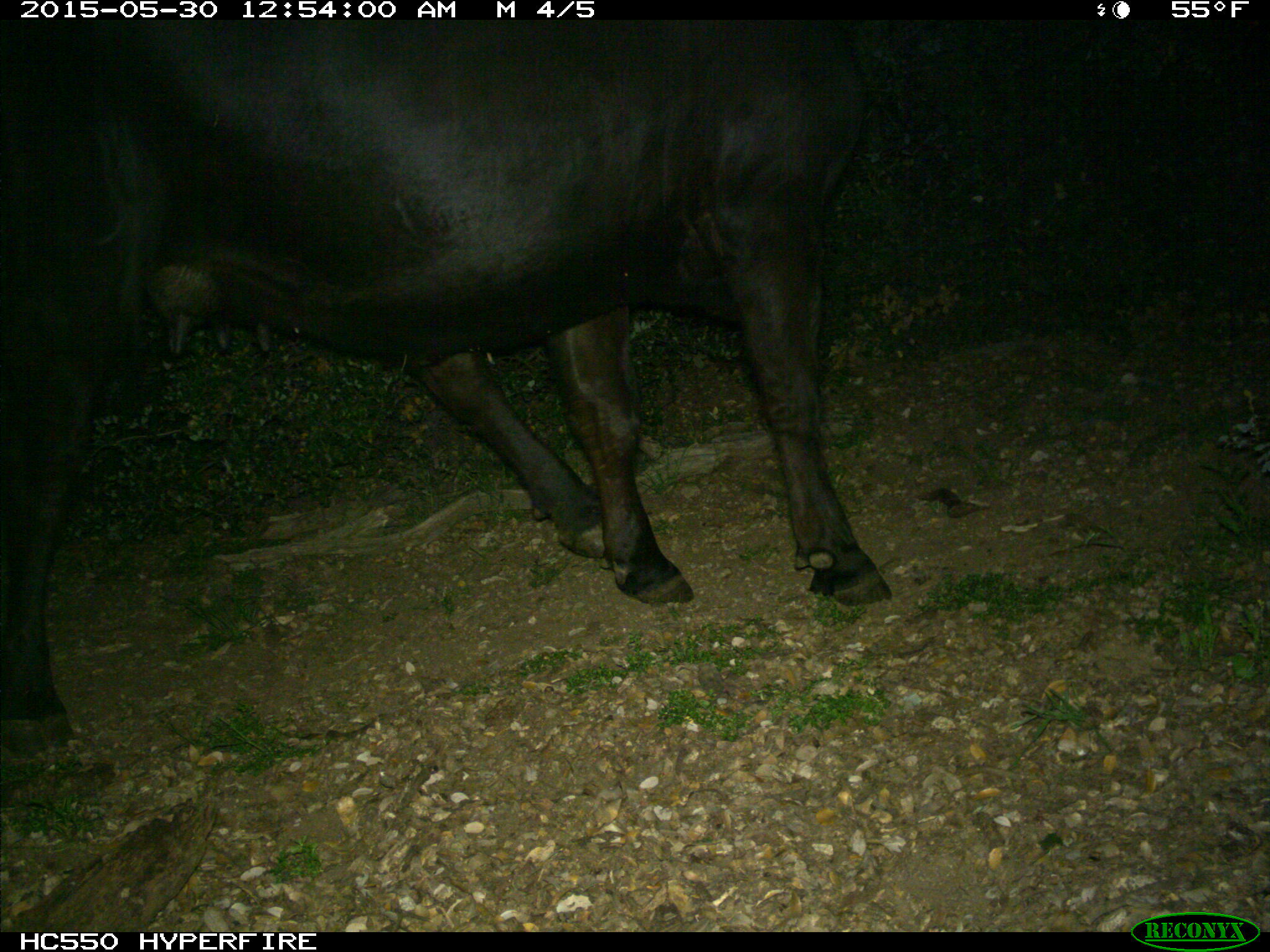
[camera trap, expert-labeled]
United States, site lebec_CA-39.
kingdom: Animalia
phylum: Chordata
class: Mammalia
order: Artiodactyla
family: Bovidae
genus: Bos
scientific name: Bos taurus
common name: domestic cow